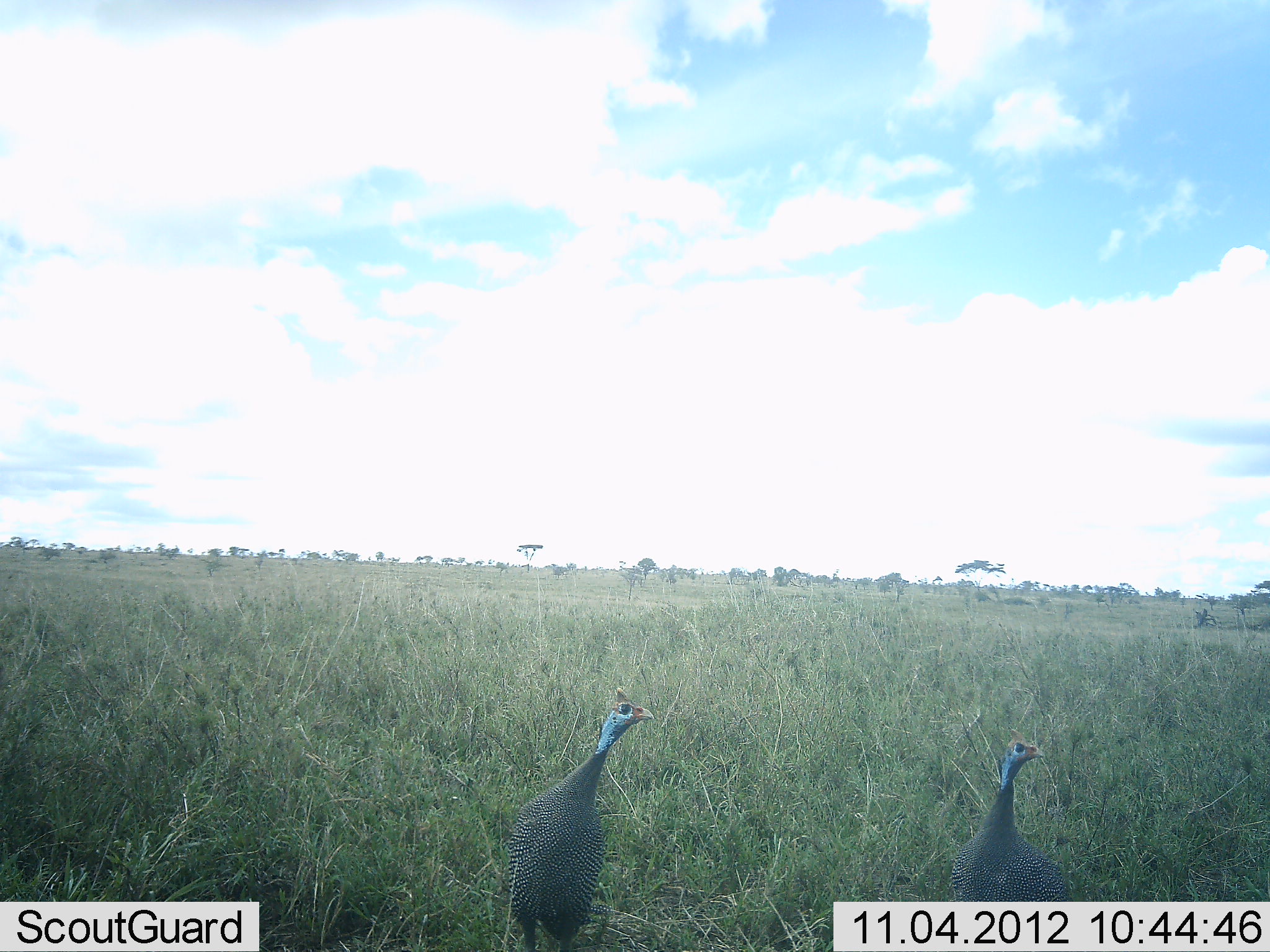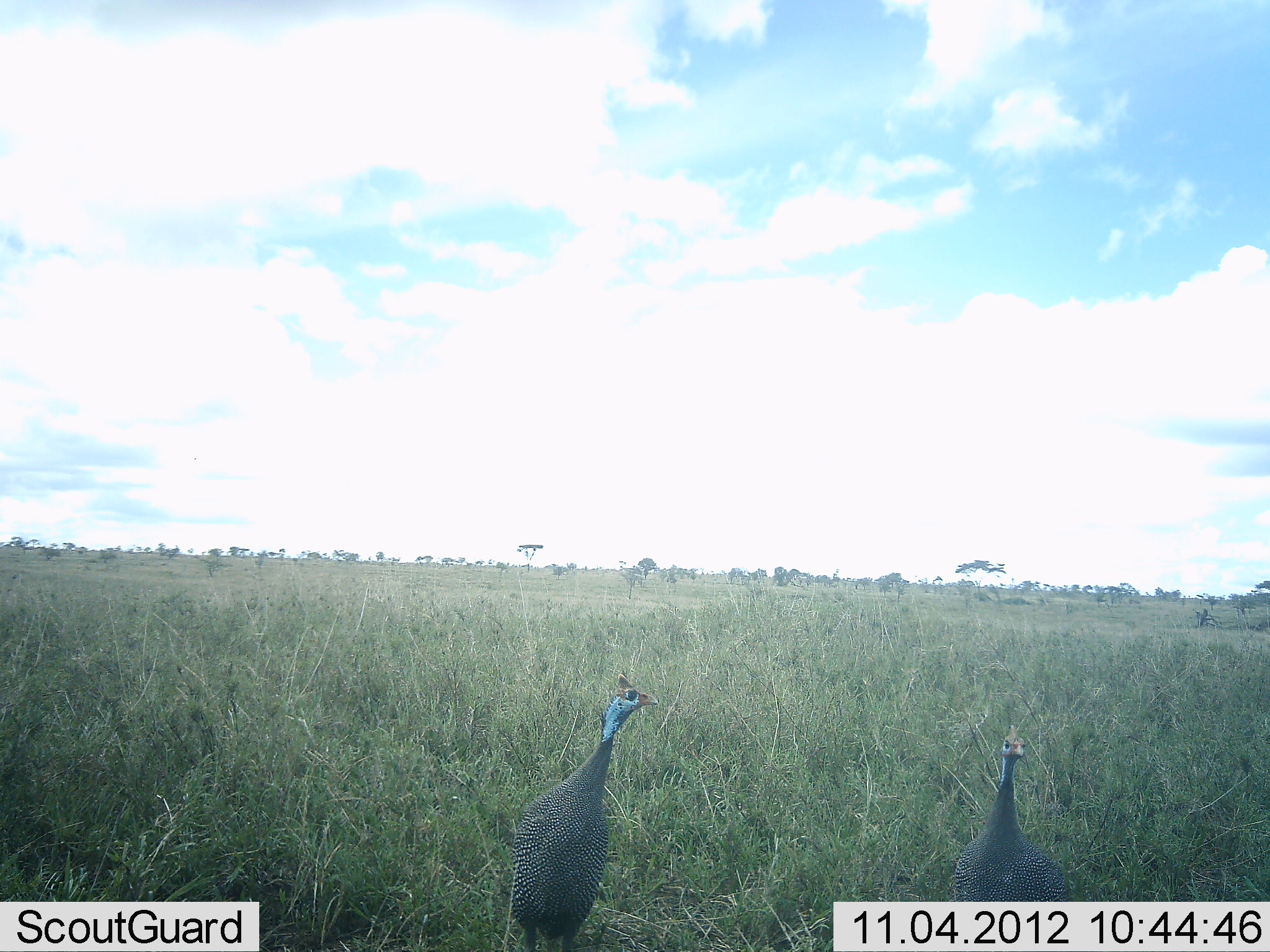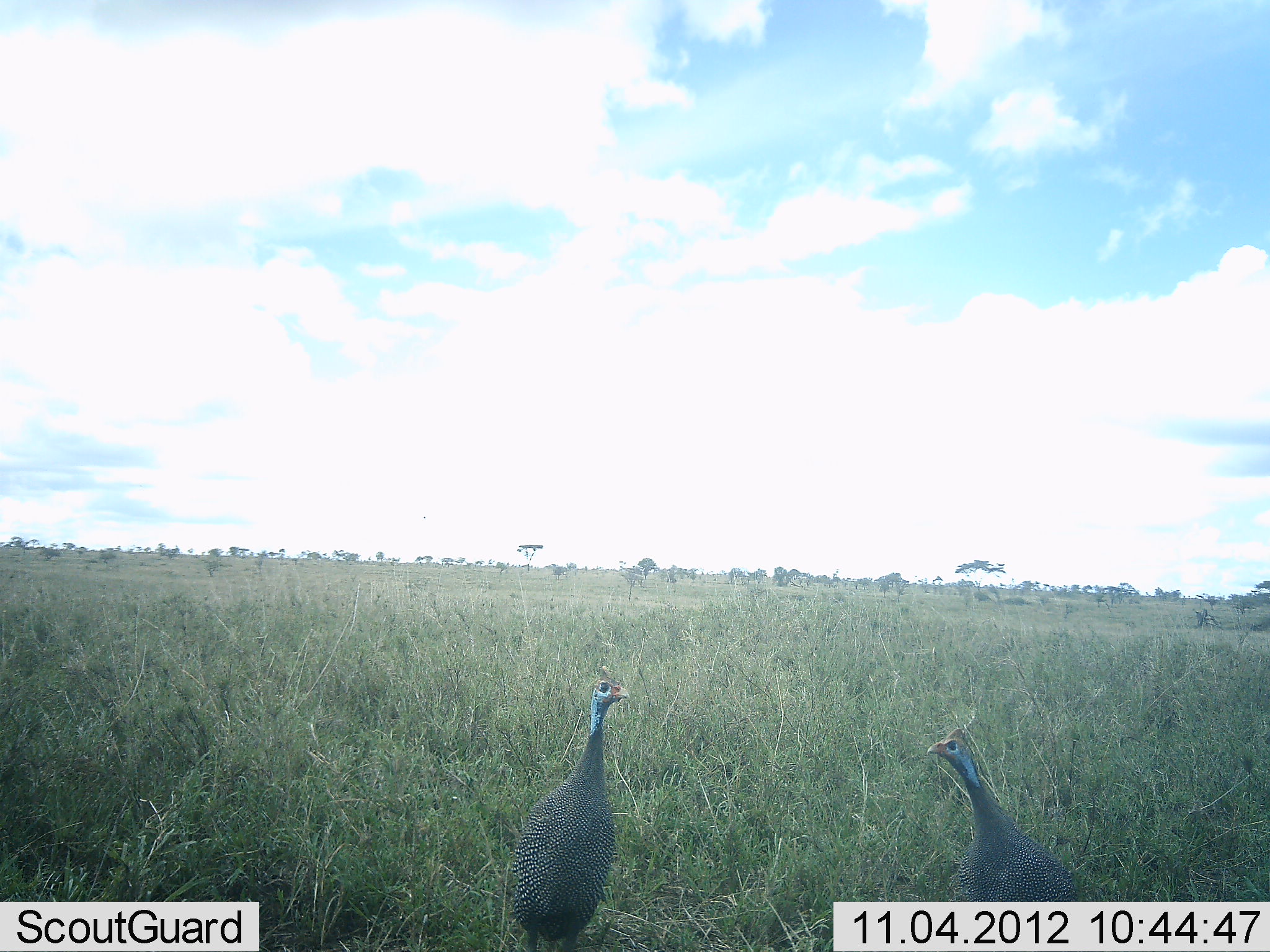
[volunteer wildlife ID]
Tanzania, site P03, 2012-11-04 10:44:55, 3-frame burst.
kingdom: Animalia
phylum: Chordata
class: Aves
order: Galliformes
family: Numididae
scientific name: Numididae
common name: guinea fowl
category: guineafowl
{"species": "guineafowl (guinea fowl) (Numididae)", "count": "2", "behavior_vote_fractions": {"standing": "100%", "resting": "0%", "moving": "0%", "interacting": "0%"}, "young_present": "0%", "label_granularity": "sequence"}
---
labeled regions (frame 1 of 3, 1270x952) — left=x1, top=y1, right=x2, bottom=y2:
animal: left=505, top=686, right=655, bottom=952; left=951, top=726, right=1072, bottom=901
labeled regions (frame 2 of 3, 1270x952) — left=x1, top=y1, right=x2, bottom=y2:
animal: left=512, top=673, right=659, bottom=952; left=951, top=723, right=1073, bottom=902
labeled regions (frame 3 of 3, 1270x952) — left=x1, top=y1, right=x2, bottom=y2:
animal: left=513, top=665, right=631, bottom=952; left=925, top=726, right=1096, bottom=902